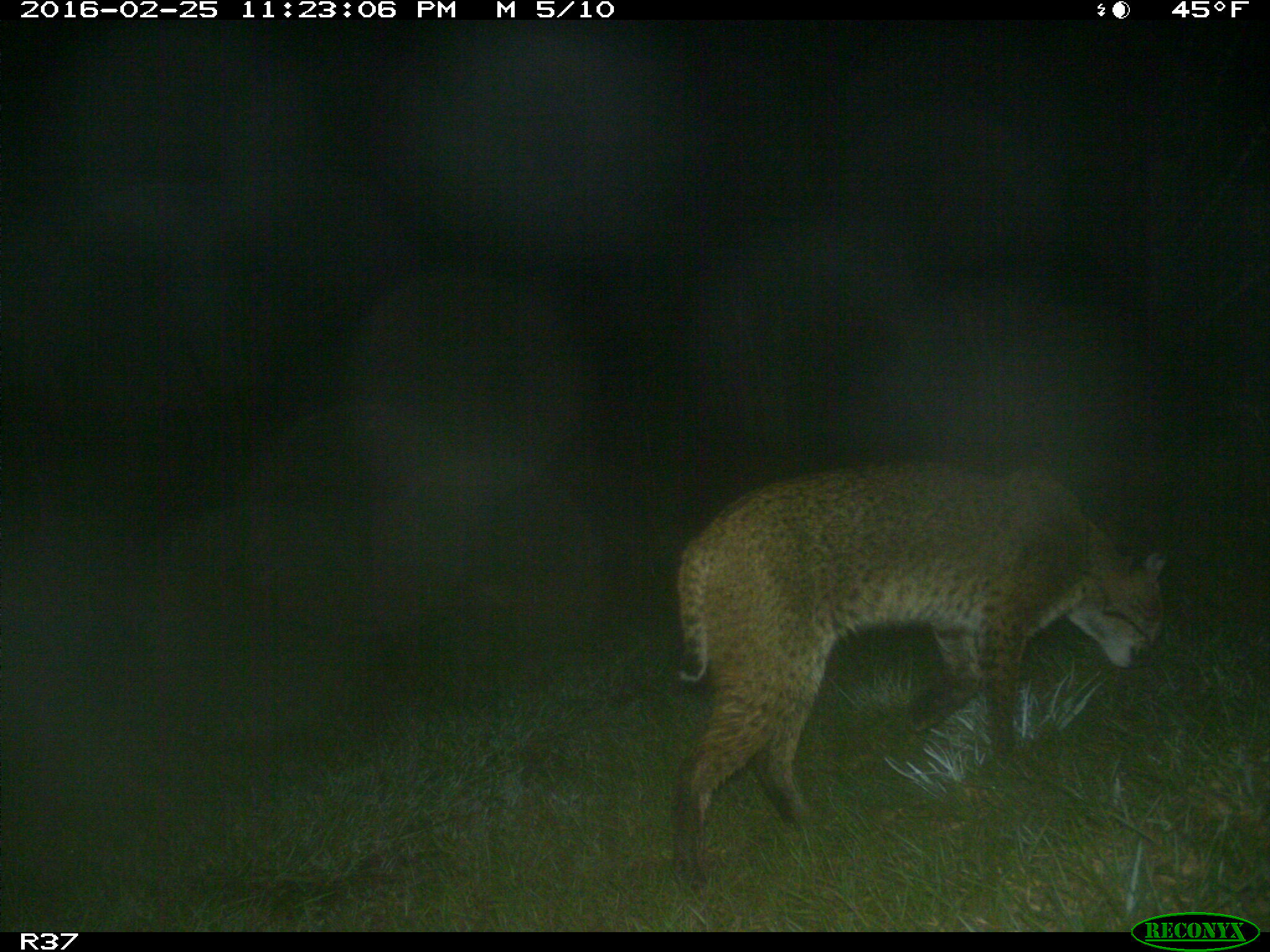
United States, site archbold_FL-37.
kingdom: Animalia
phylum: Chordata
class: Mammalia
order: Carnivora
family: Felidae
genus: Lynx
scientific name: Lynx rufus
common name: bobcat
Lynx rufus (bobcat).